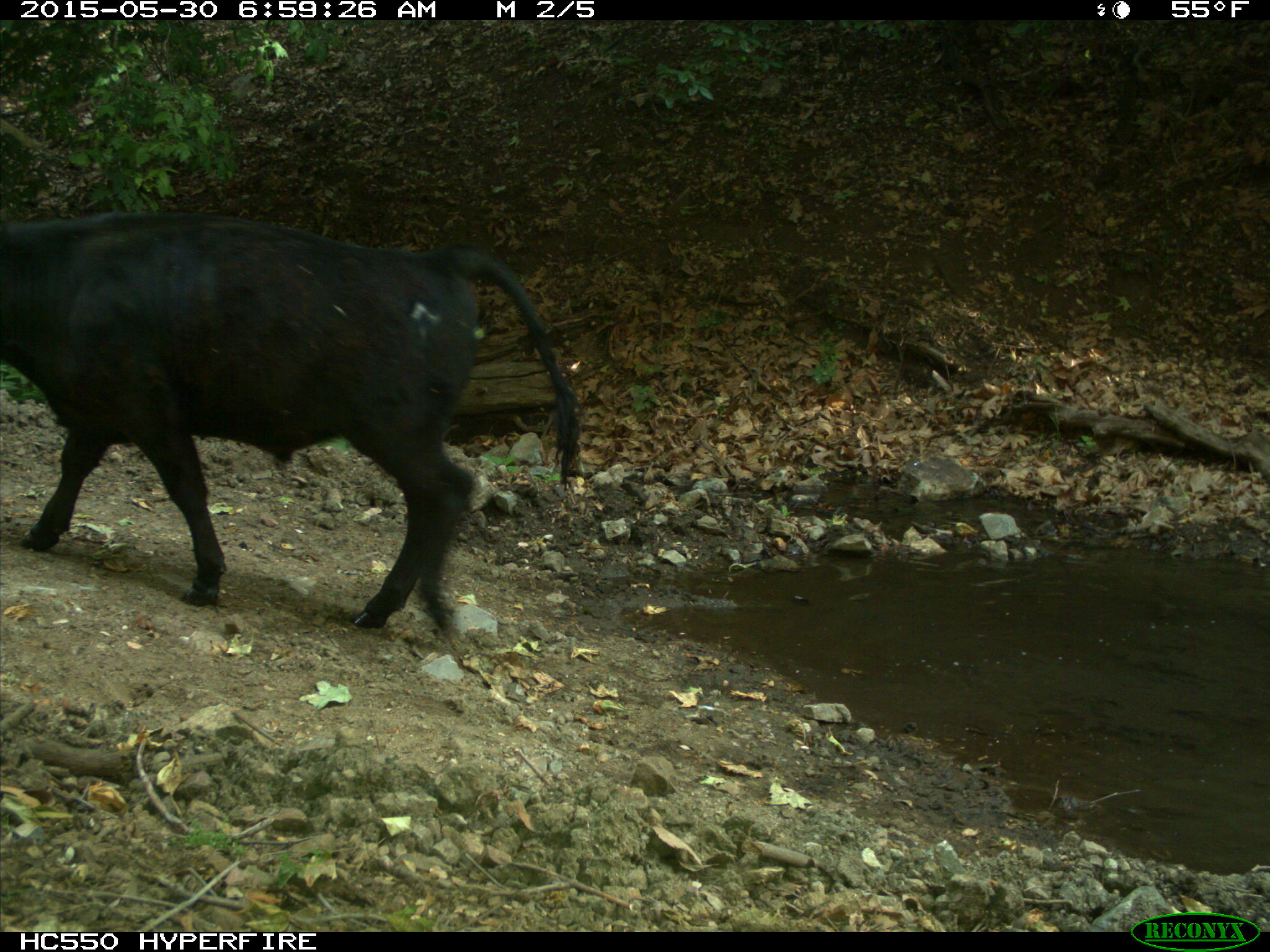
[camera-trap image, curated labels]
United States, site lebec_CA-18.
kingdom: Animalia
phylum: Chordata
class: Mammalia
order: Artiodactyla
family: Bovidae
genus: Bos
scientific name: Bos taurus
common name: domestic cow